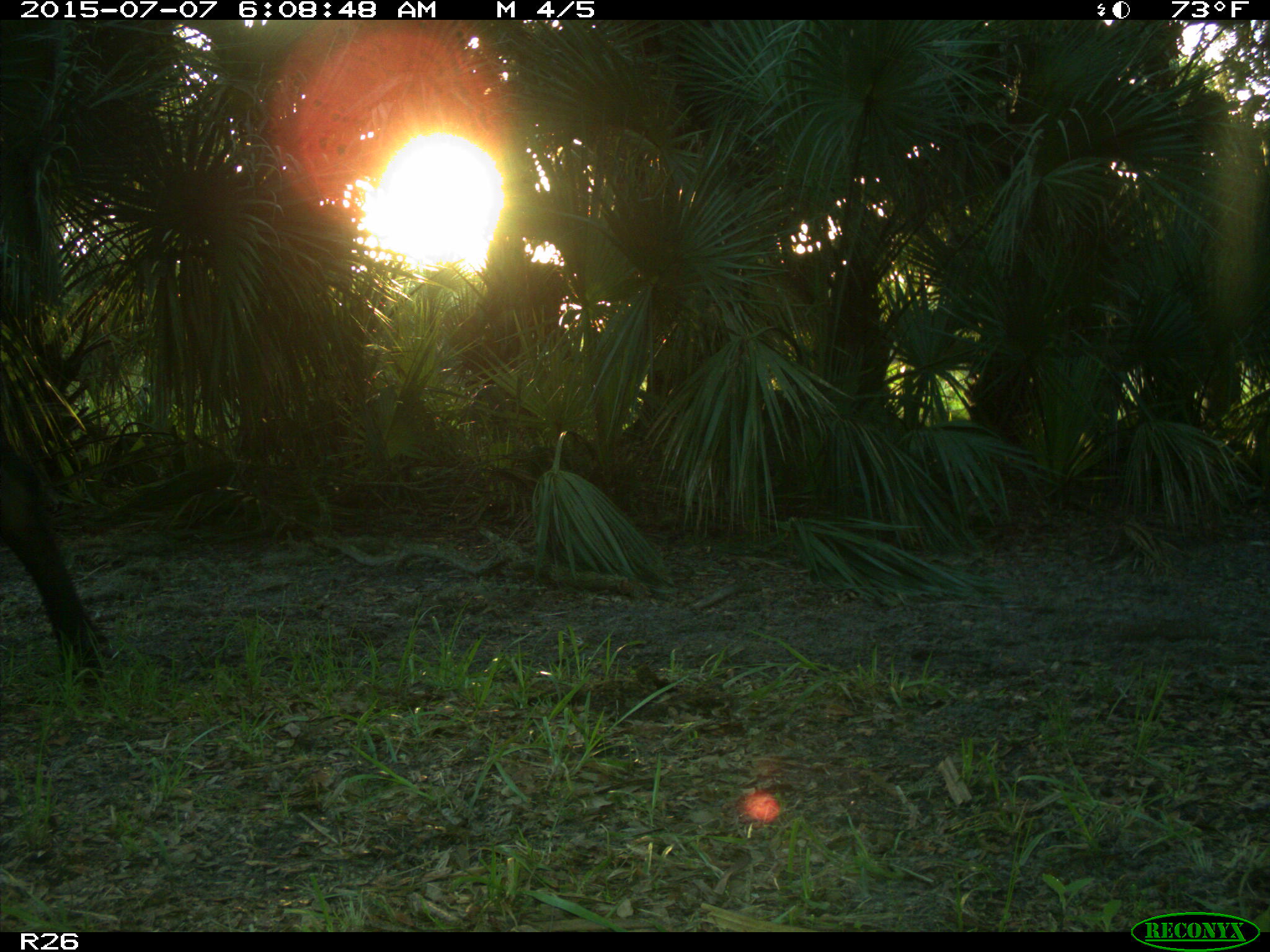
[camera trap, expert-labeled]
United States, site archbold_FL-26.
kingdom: Animalia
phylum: Chordata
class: Mammalia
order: Artiodactyla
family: Bovidae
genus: Bos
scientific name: Bos taurus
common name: domestic cow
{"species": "Bos taurus (domestic cow)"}